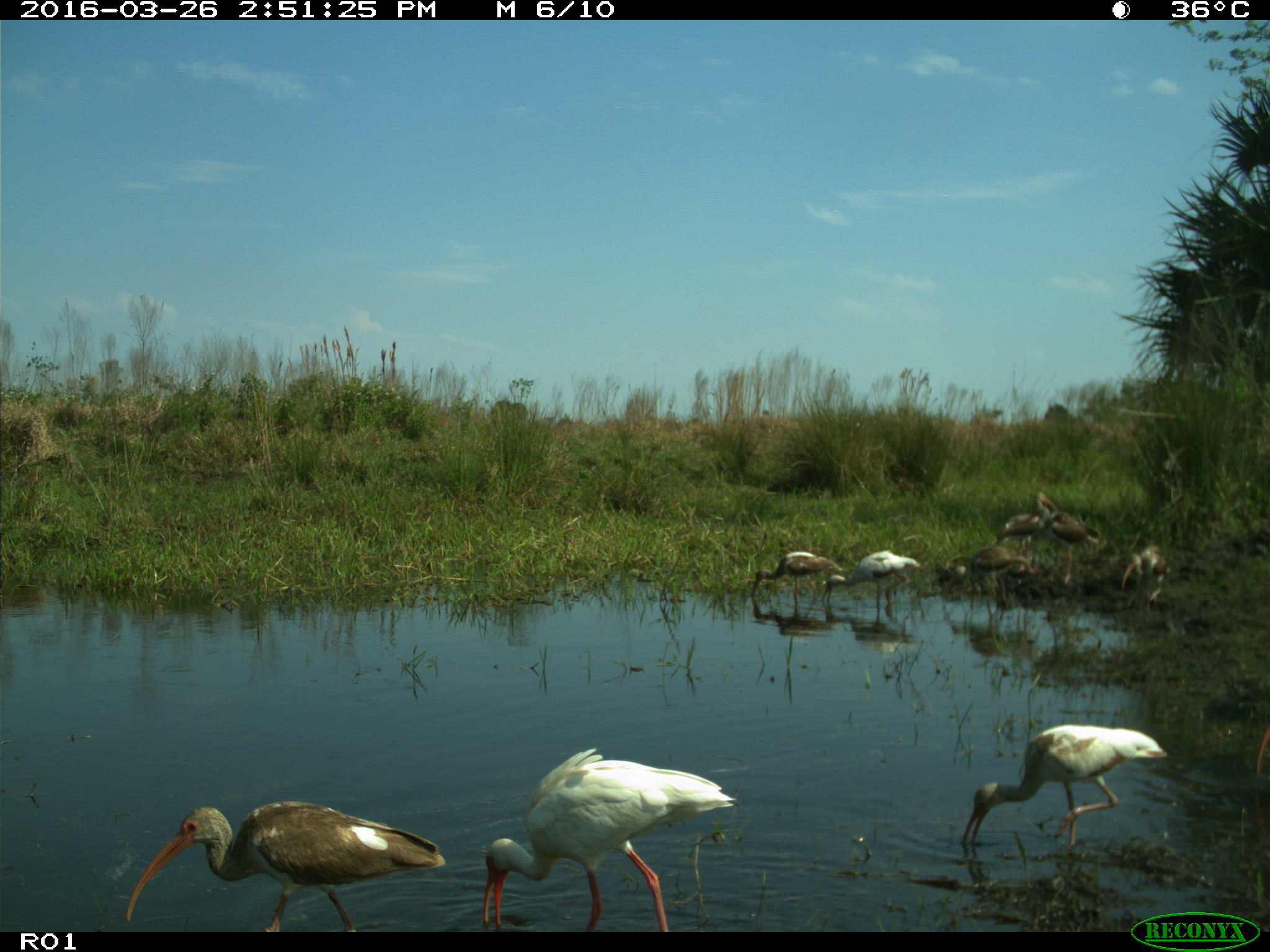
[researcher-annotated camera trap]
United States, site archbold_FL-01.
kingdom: Animalia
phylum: Chordata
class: Aves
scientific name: Aves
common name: birds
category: unidentified bird